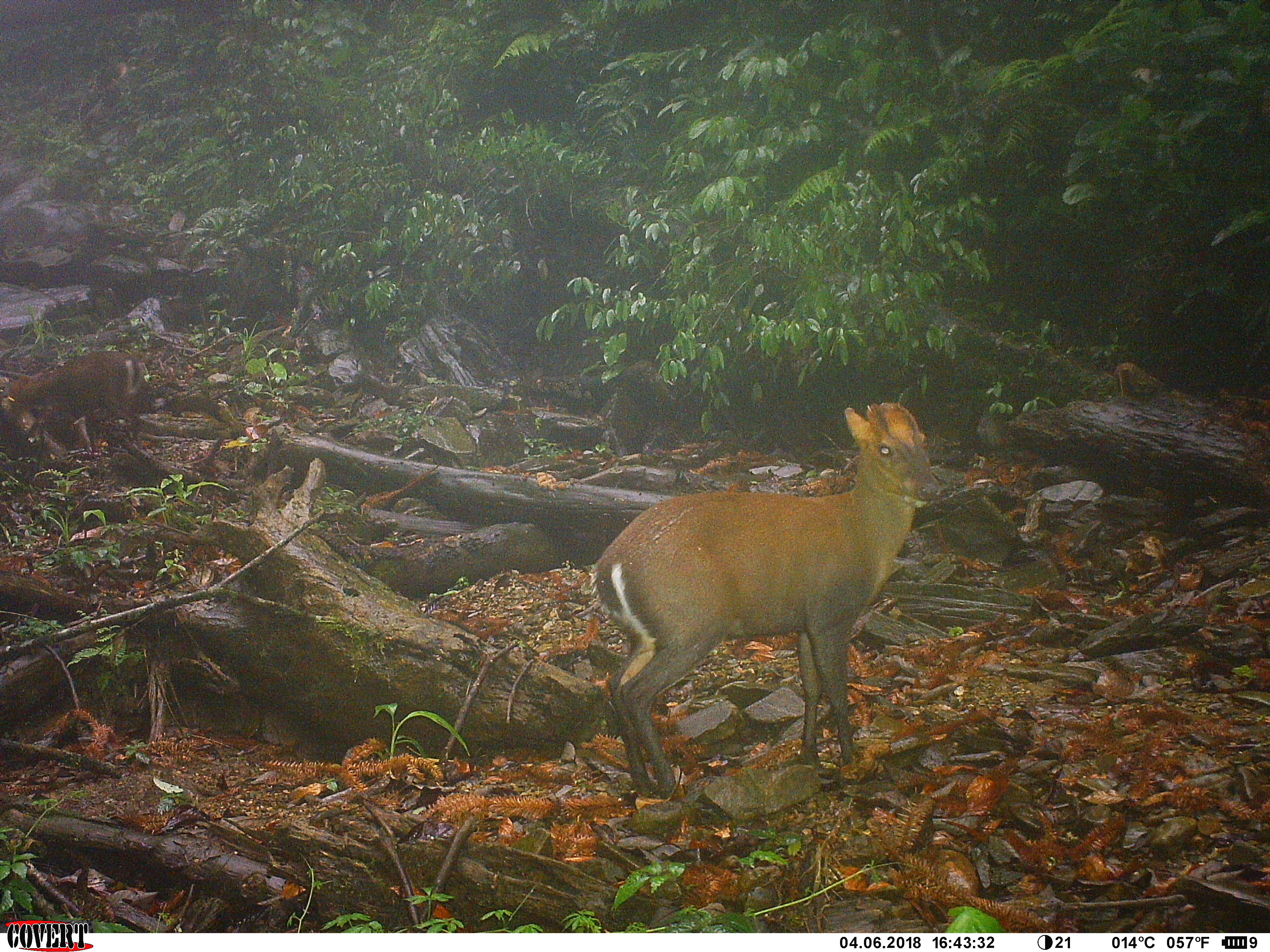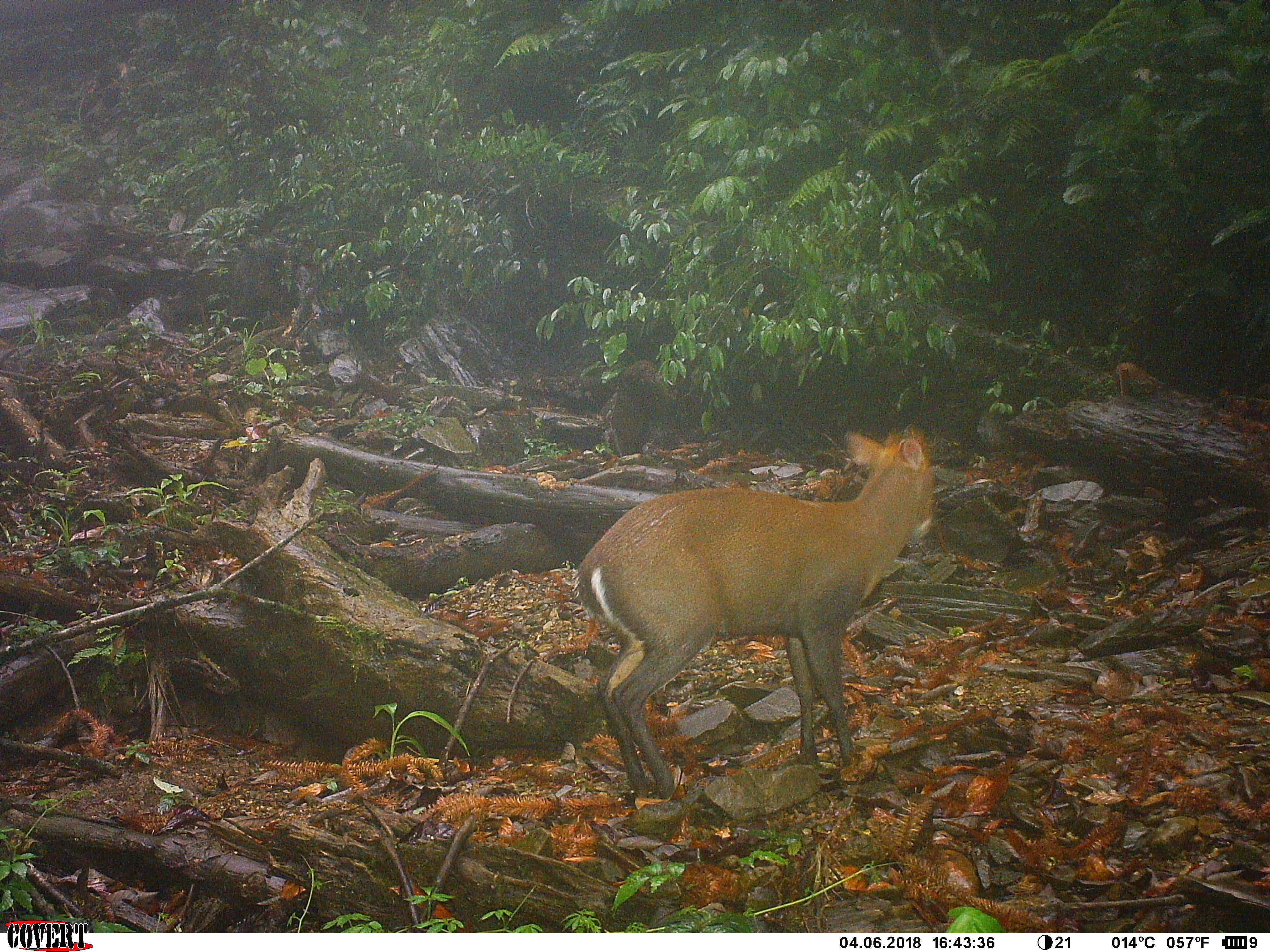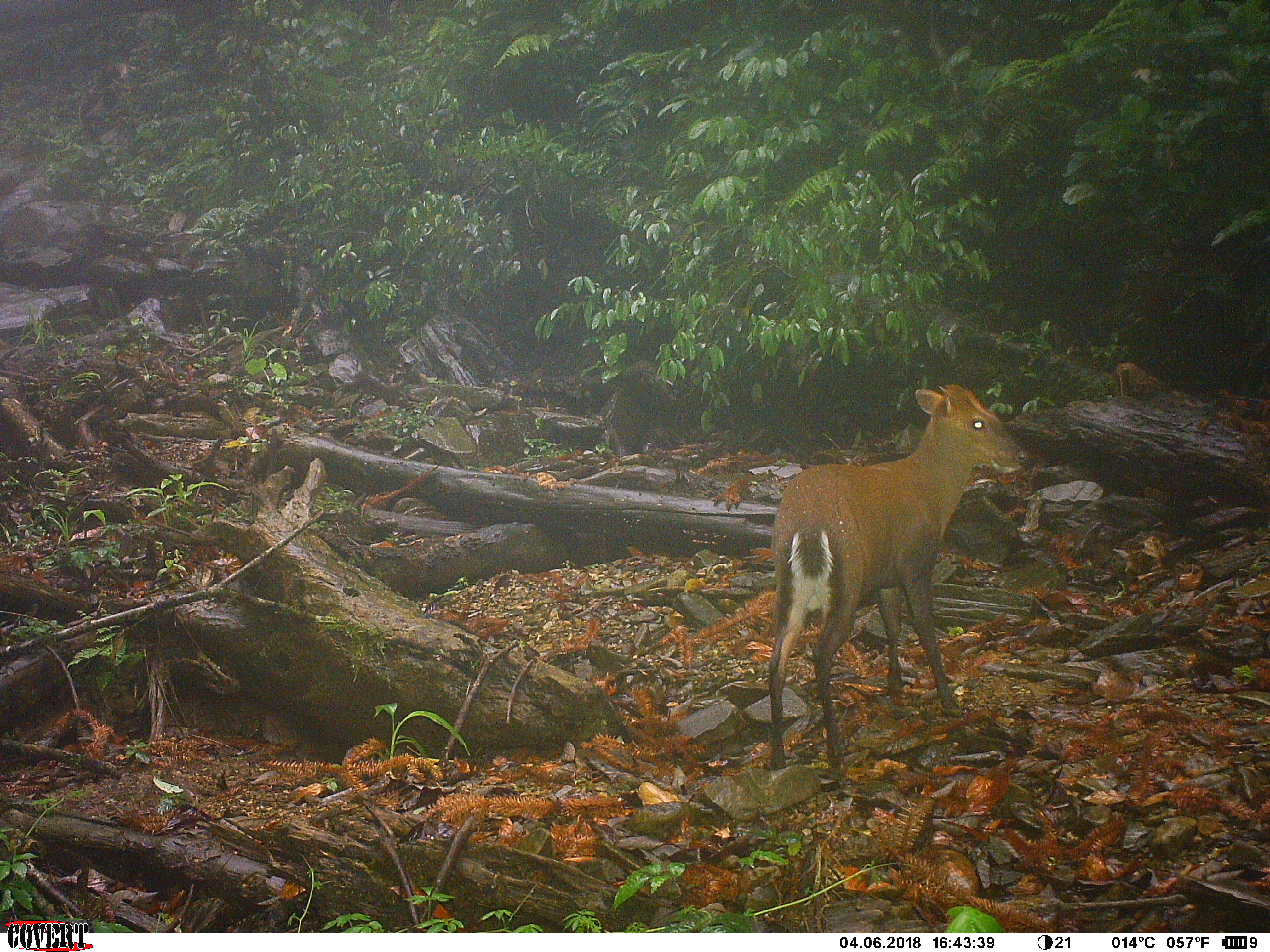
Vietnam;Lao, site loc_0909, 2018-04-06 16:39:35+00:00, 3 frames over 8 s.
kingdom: Animalia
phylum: Chordata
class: Mammalia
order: Artiodactyla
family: Cervidae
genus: Muntiacus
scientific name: Muntiacus rooseveltorum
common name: roosevelt's muntjac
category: roosevelts muntjac group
Roosevelts muntjac group (roosevelt's muntjac) (Muntiacus rooseveltorum). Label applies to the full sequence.